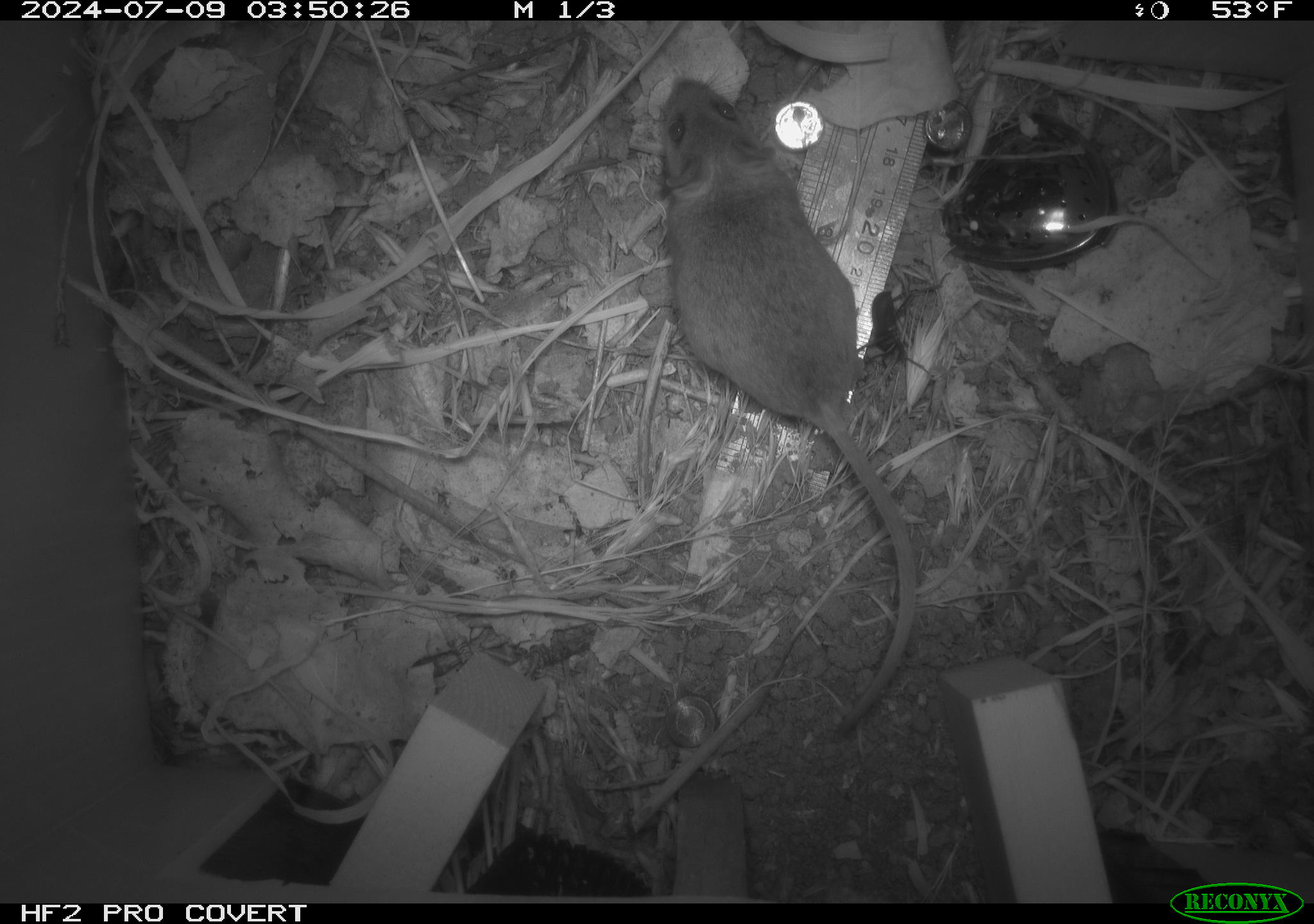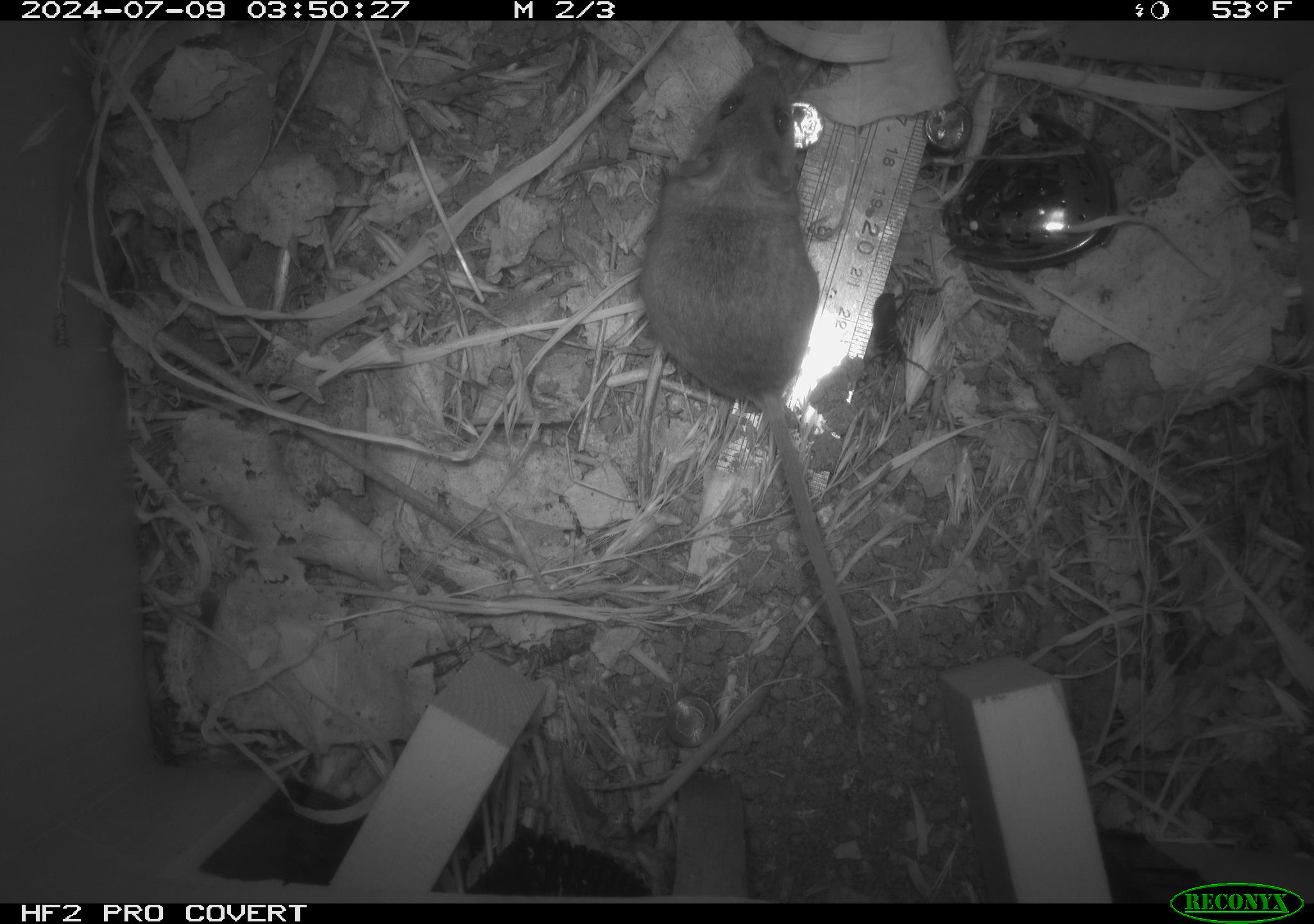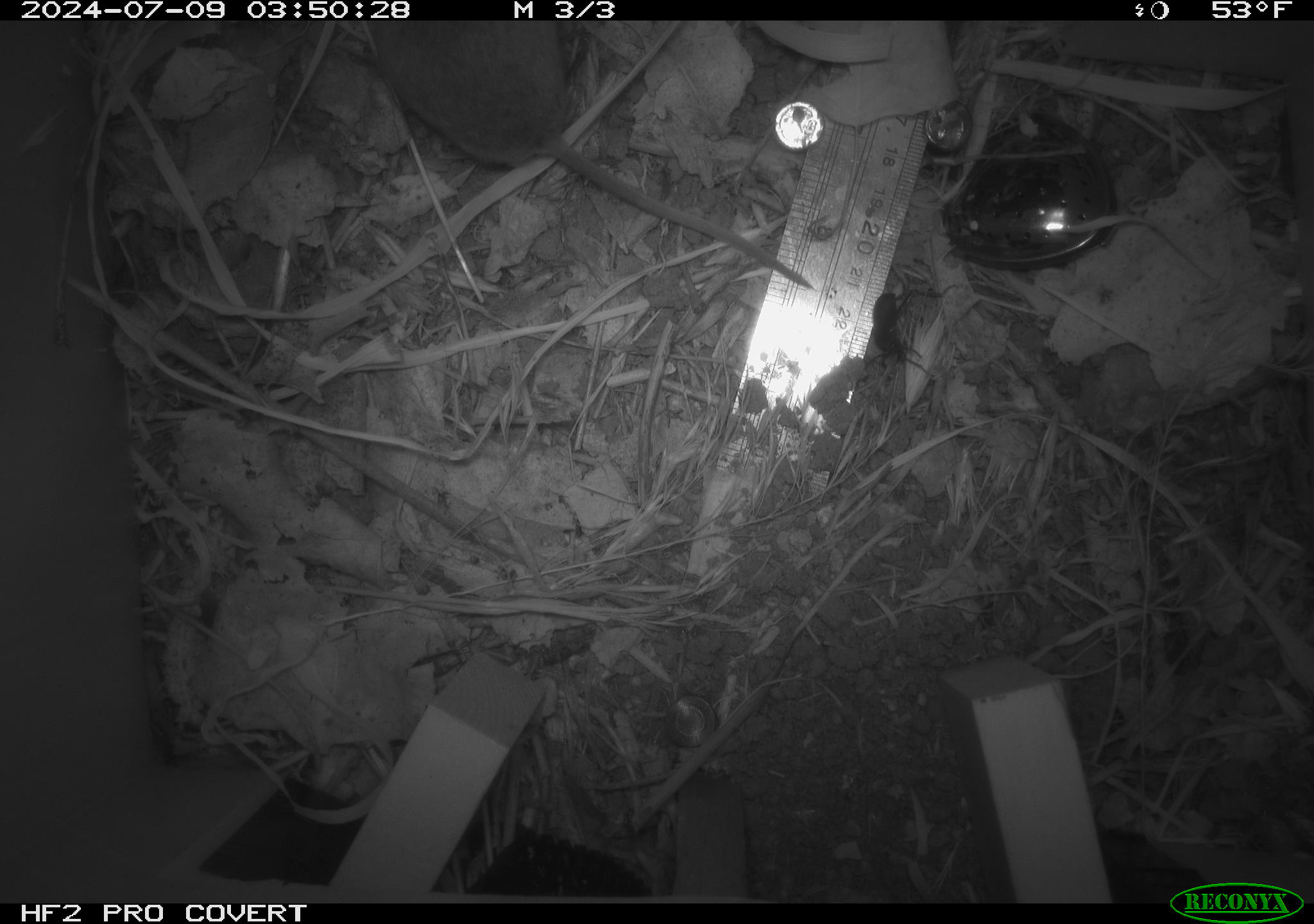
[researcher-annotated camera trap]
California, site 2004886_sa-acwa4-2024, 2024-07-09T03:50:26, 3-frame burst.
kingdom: Animalia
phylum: Chordata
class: Mammalia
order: Rodentia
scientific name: Rodentia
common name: mouse species